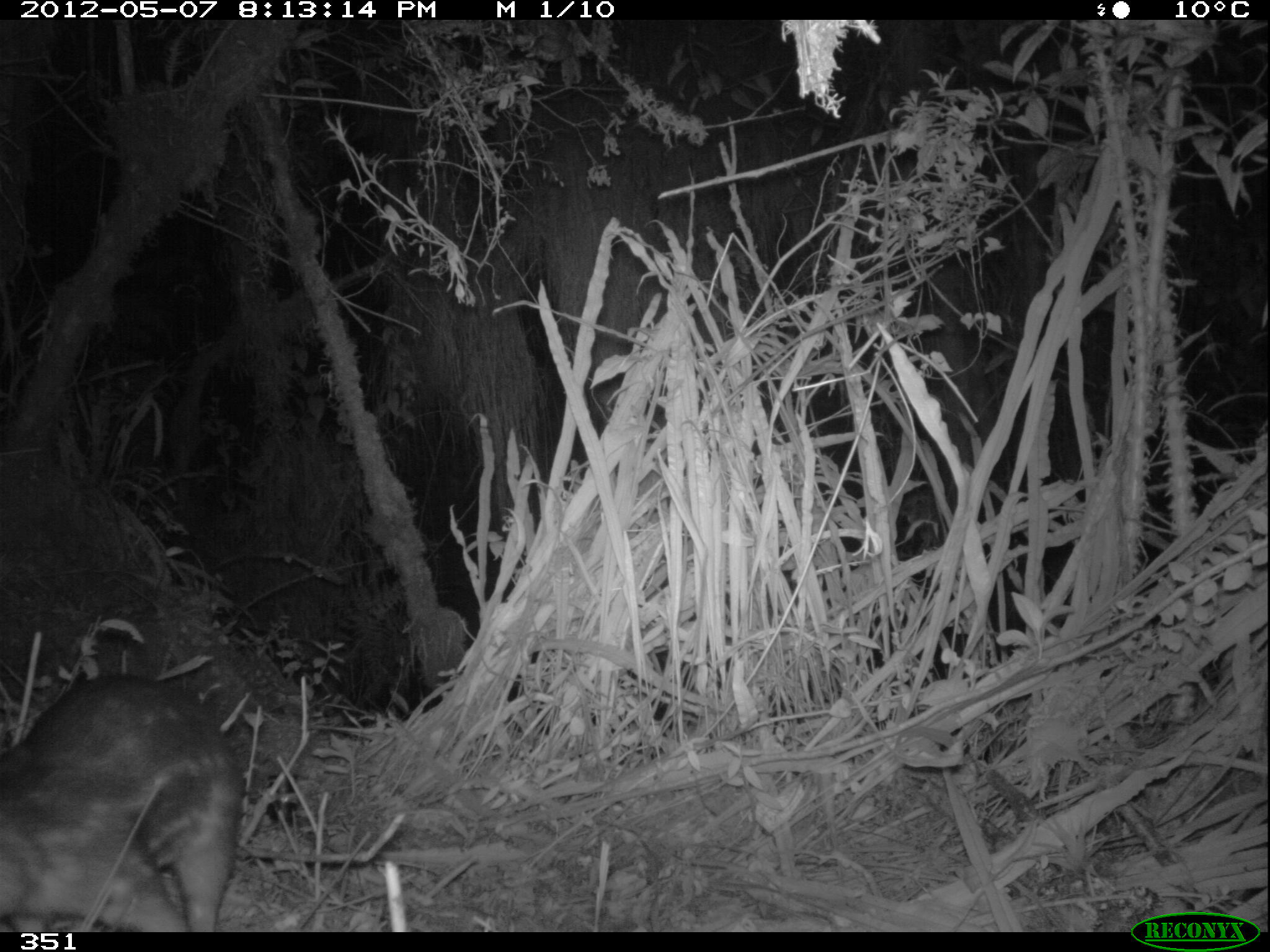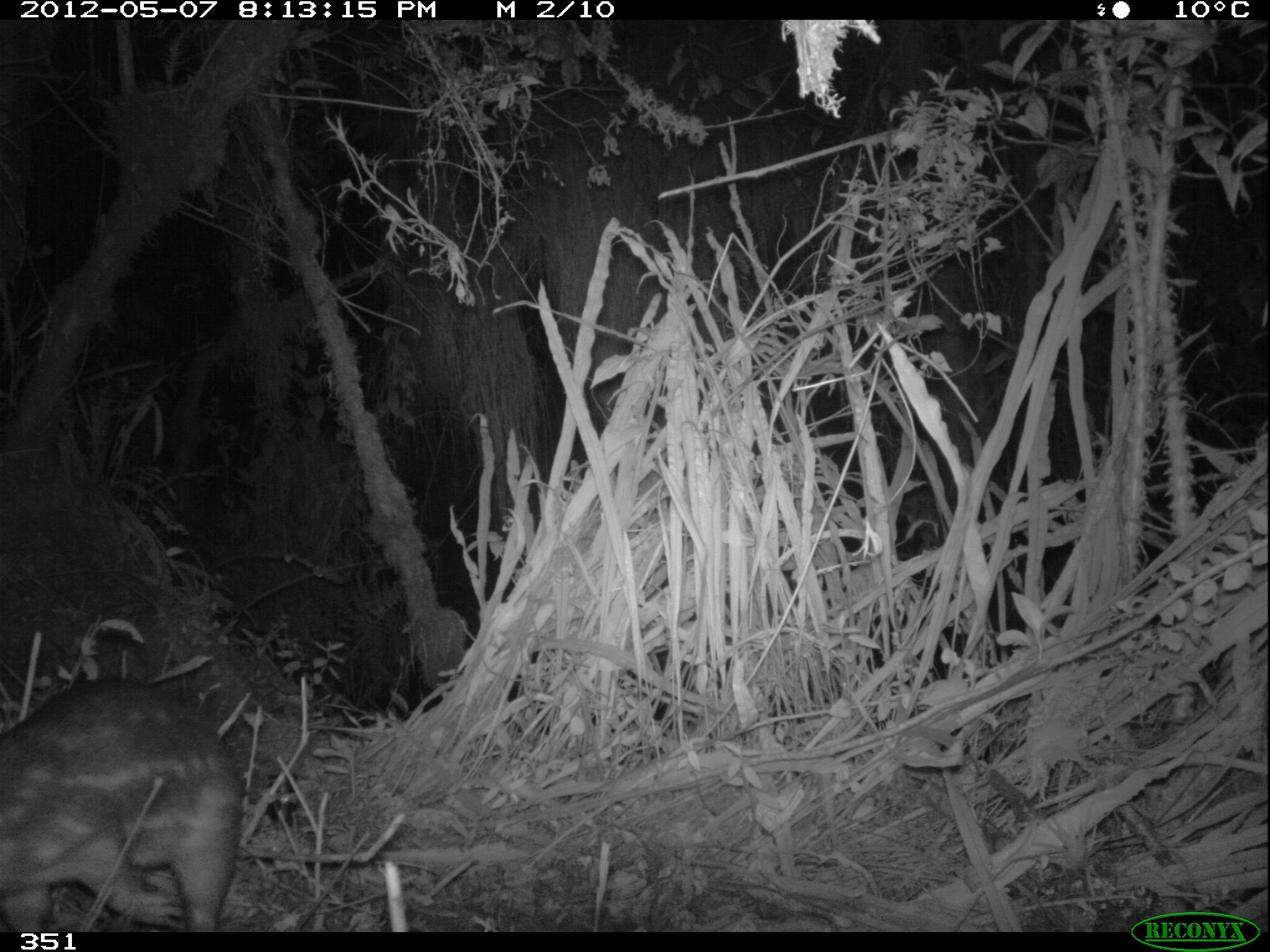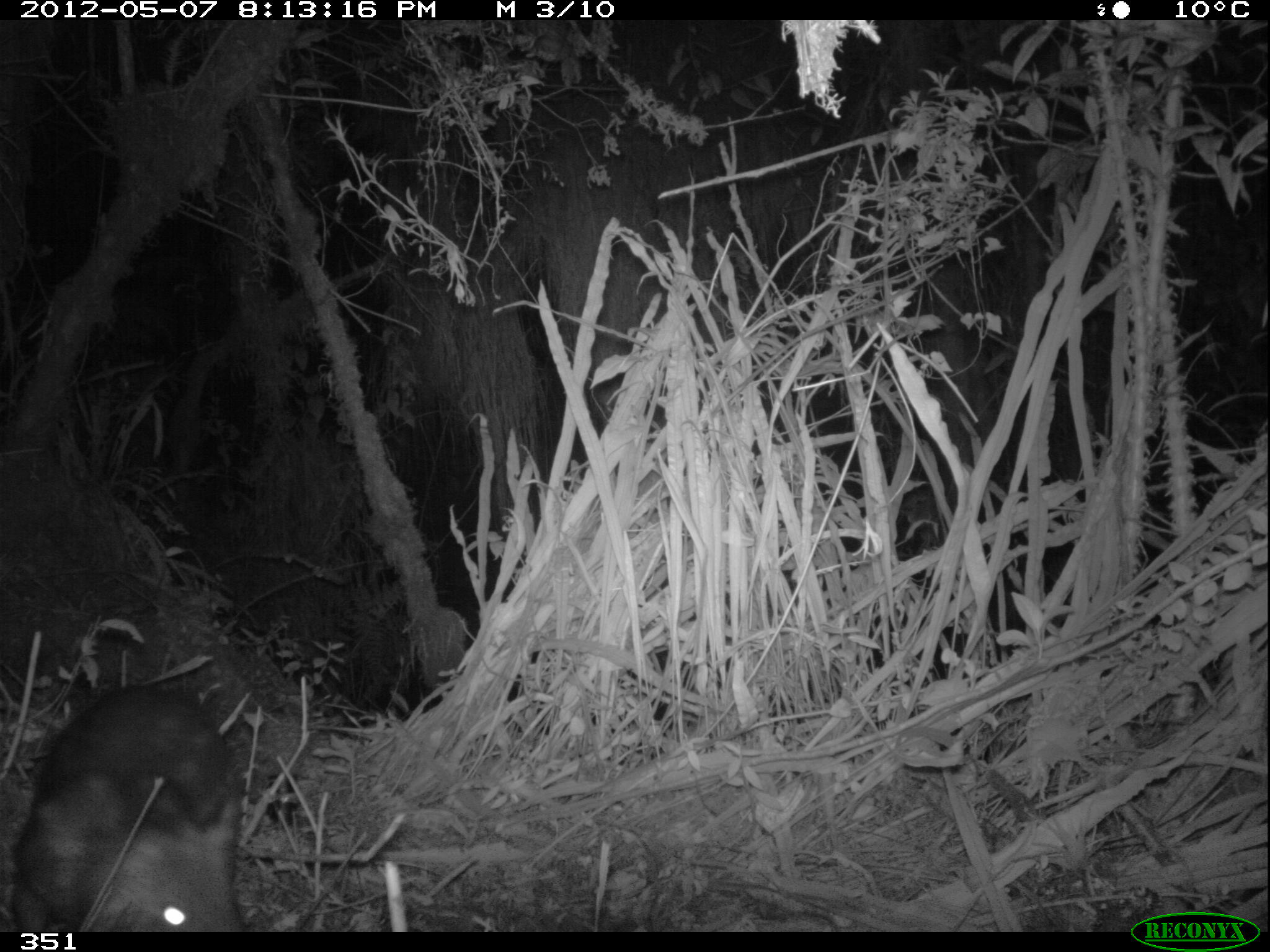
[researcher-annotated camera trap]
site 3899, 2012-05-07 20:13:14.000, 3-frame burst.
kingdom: Animalia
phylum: Chordata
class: Mammalia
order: Rodentia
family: Cuniculidae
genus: Cuniculus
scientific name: Cuniculus taczanowskii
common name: mountain paca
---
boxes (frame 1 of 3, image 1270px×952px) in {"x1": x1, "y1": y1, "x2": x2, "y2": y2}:
cuniculus taczanowskii: {"x1": 0, "y1": 671, "x2": 247, "y2": 932}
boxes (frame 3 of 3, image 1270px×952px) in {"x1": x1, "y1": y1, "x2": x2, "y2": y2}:
cuniculus taczanowskii: {"x1": 0, "y1": 680, "x2": 245, "y2": 932}